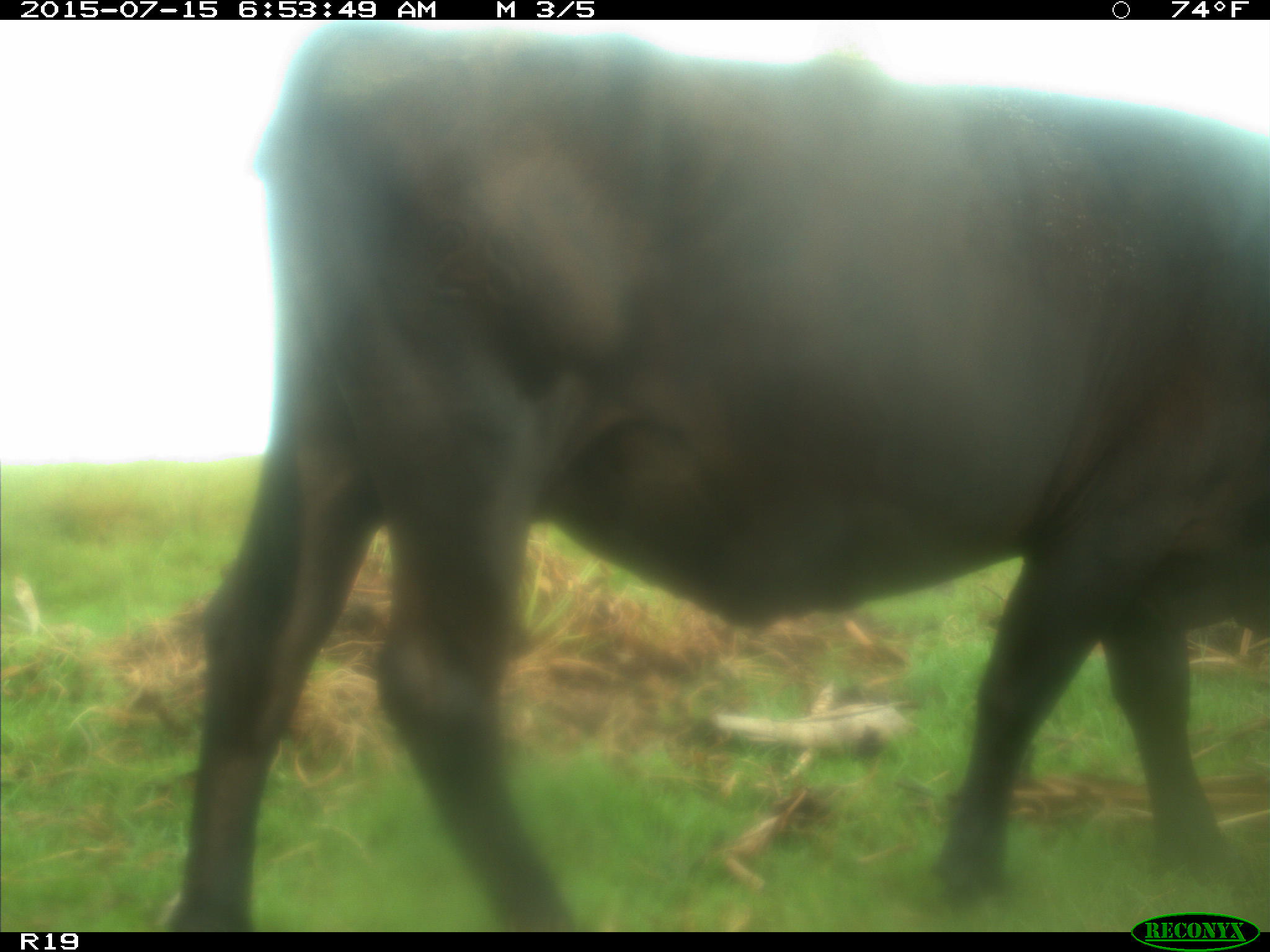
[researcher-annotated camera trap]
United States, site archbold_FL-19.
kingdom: Animalia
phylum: Chordata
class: Mammalia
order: Artiodactyla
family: Bovidae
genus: Bos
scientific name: Bos taurus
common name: domestic cow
Bos taurus (domestic cow).